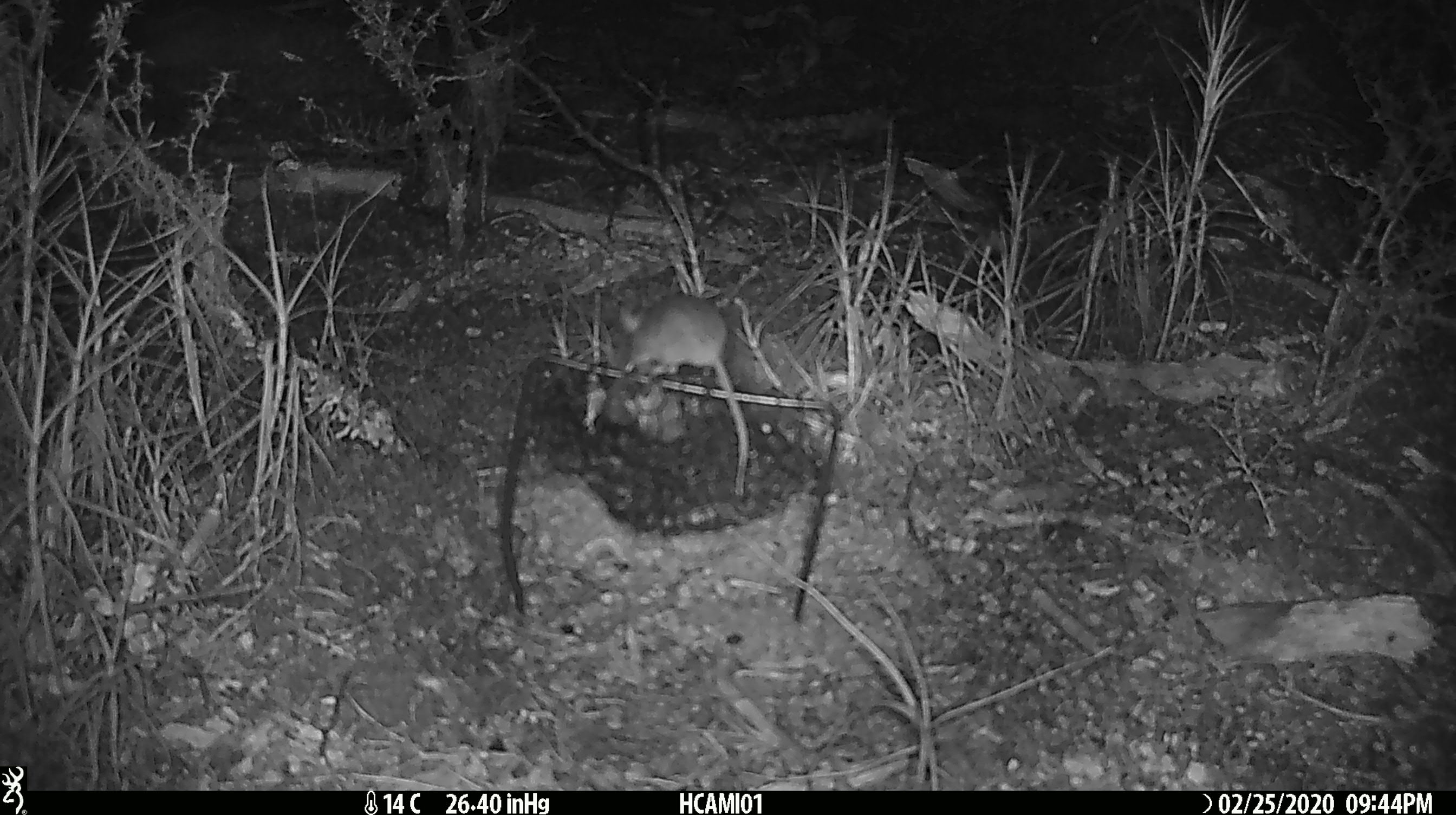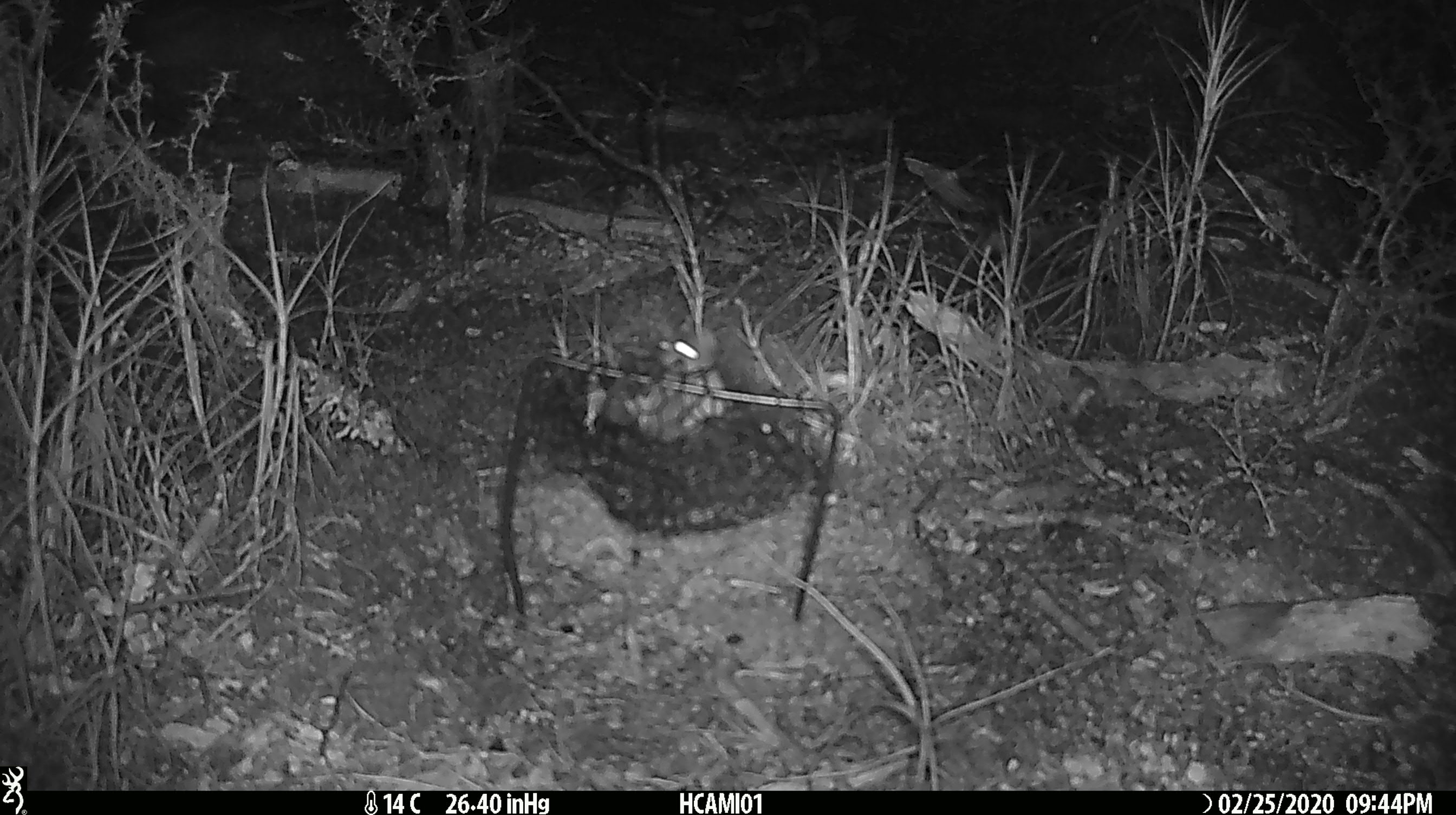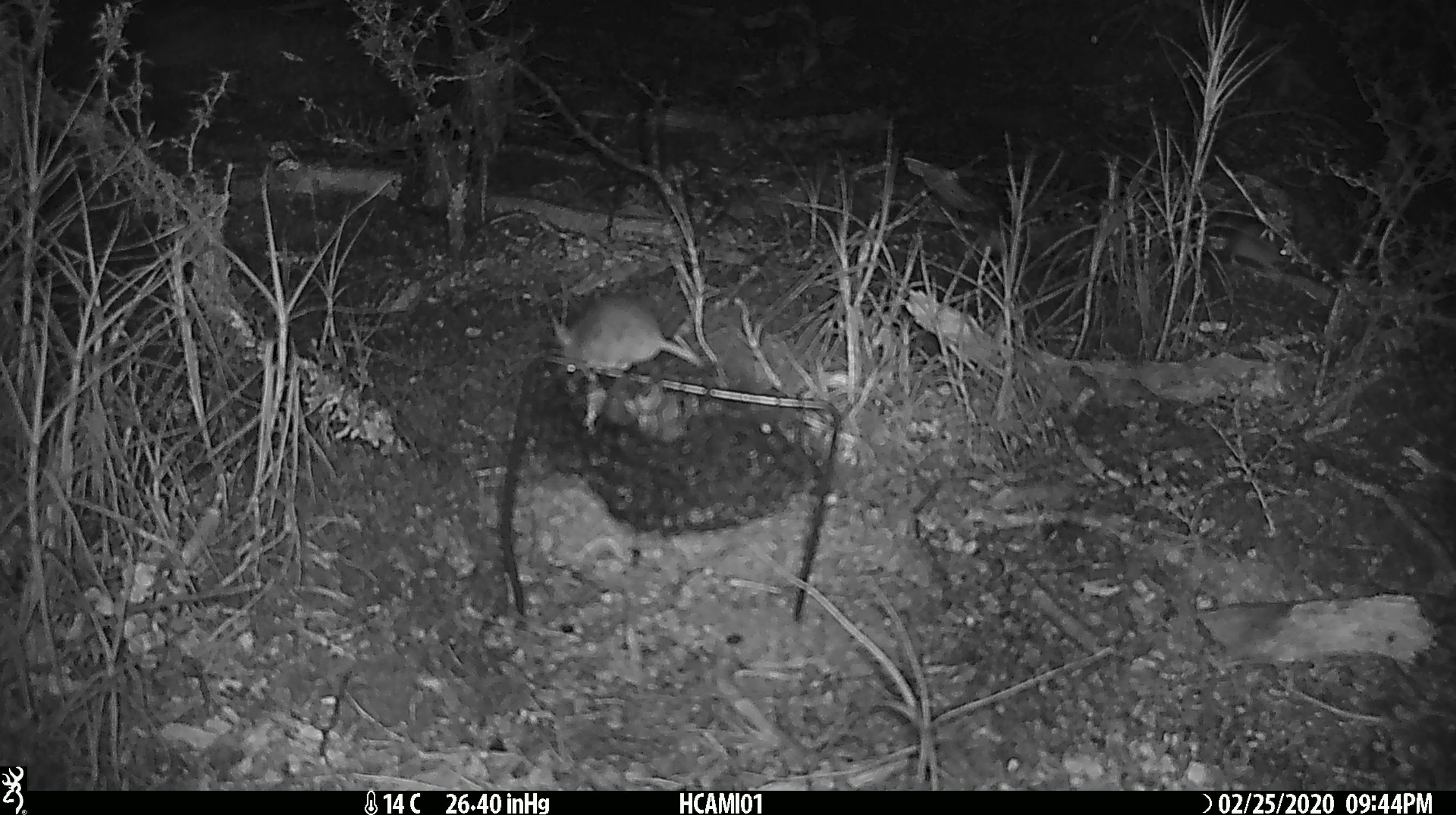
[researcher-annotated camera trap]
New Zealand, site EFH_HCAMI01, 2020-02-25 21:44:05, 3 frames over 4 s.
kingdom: Animalia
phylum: Chordata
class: Mammalia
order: Rodentia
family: Muridae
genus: Mus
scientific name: Mus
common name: mouse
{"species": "mouse (Mus)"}